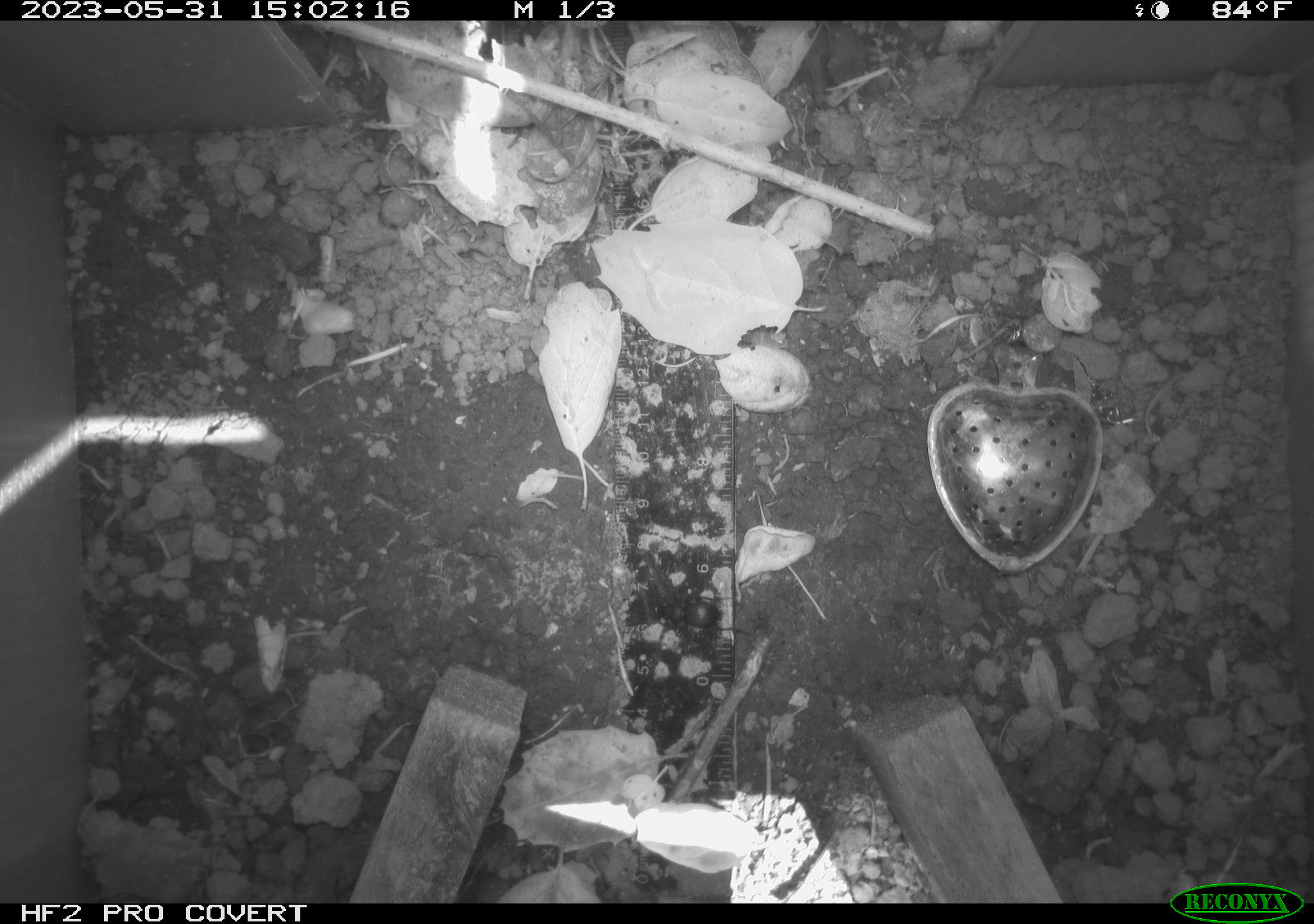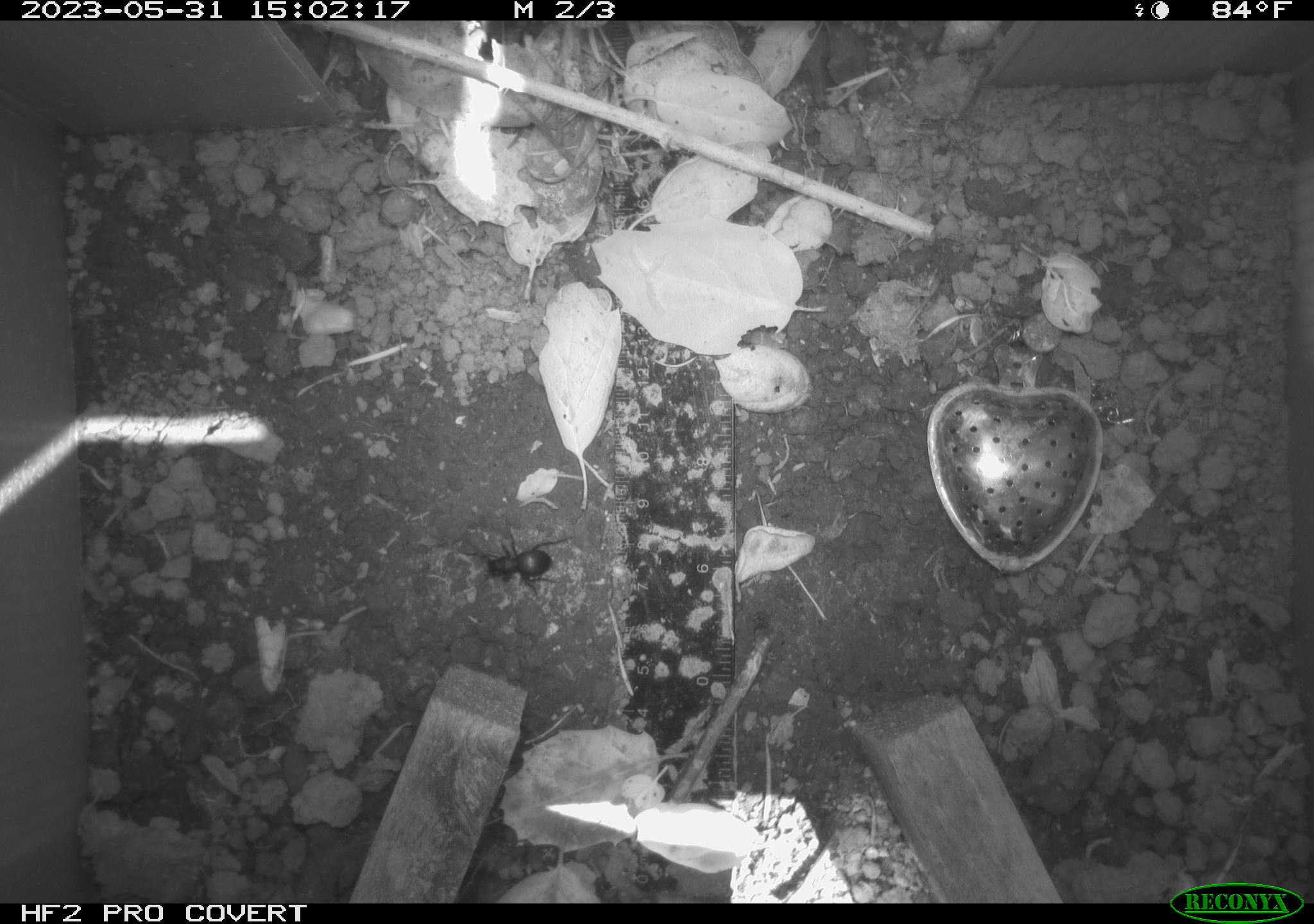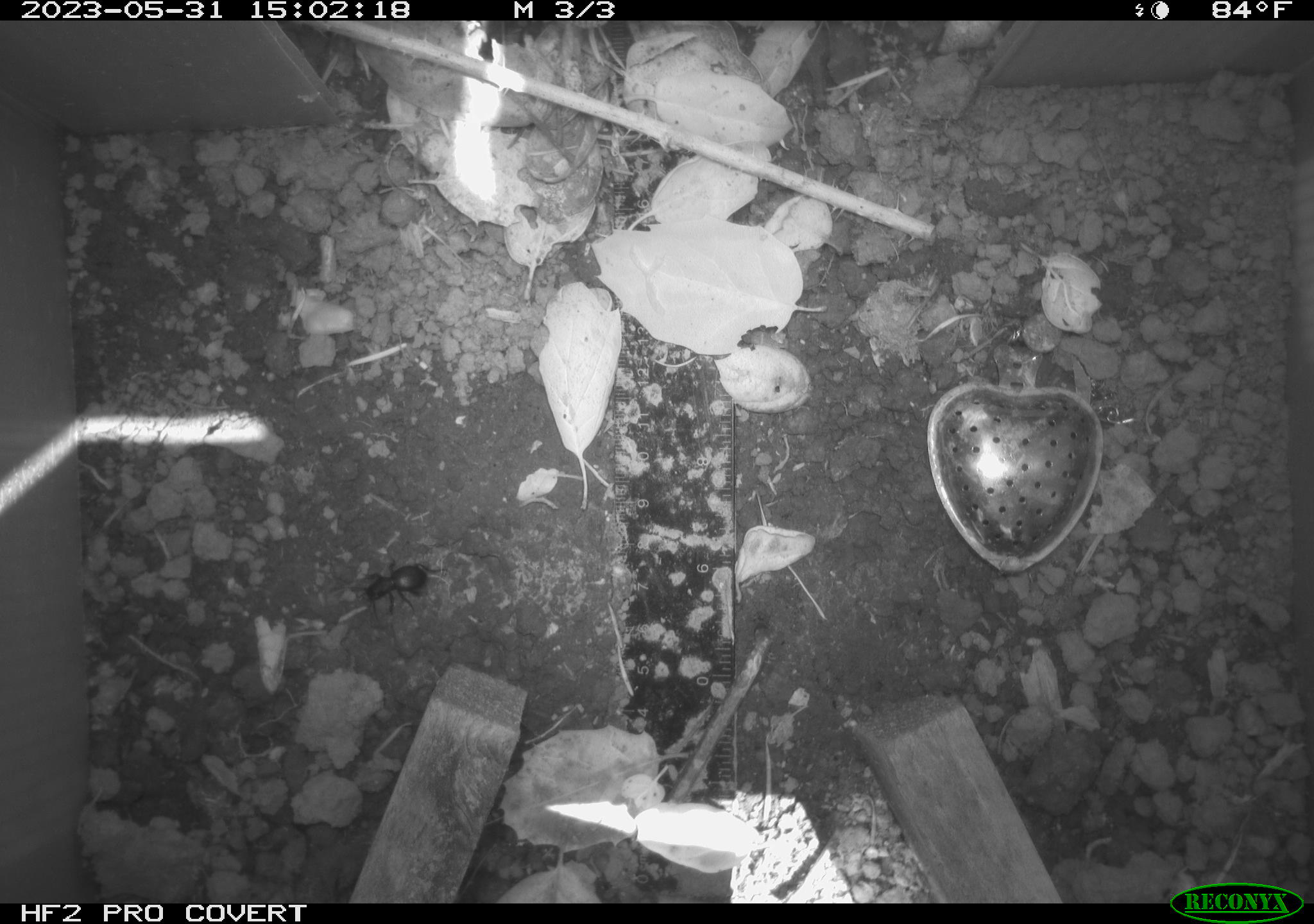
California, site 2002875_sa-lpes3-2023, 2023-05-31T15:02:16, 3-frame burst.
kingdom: Animalia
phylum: Arthropoda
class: Insecta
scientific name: Insecta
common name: insect